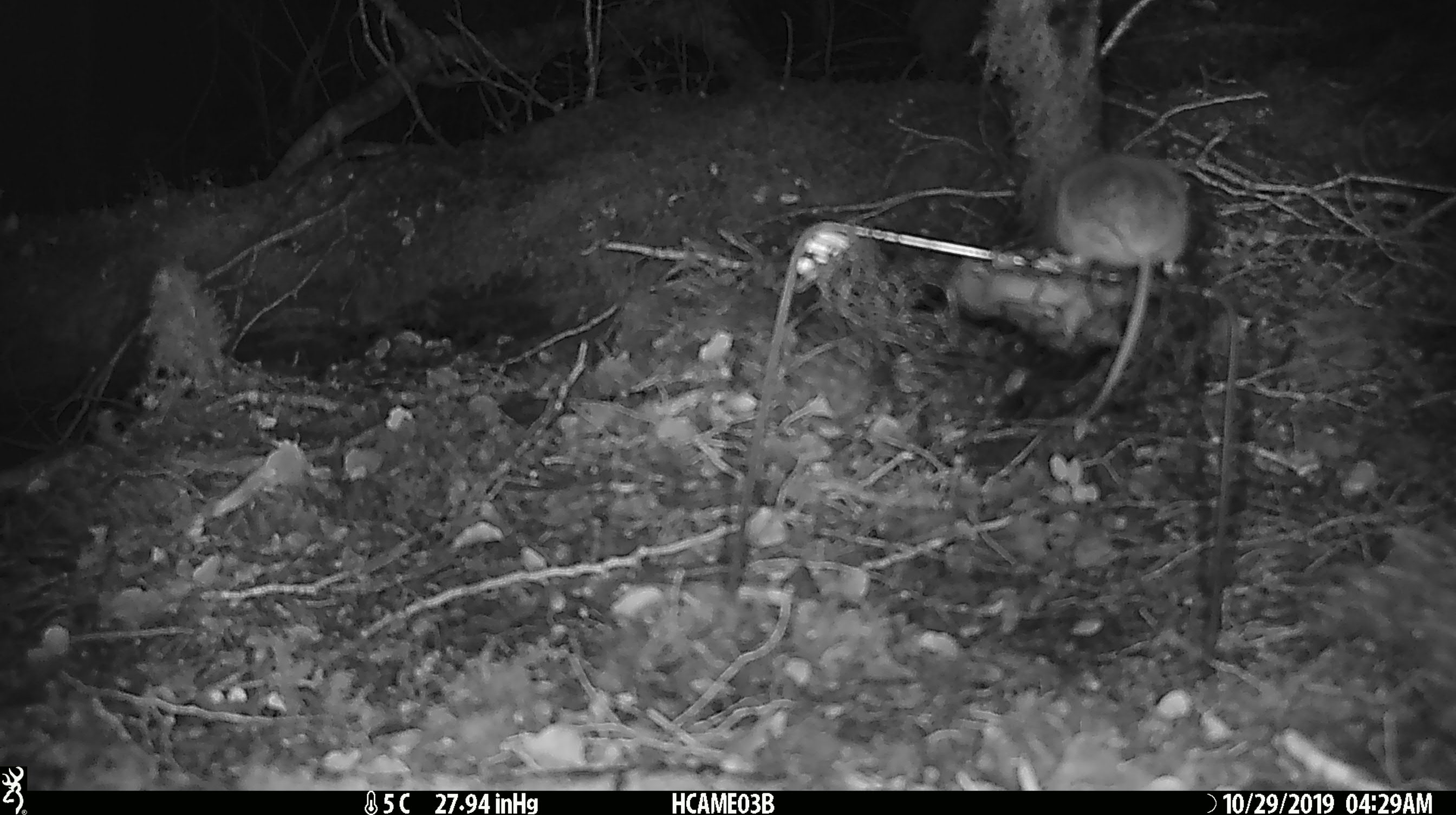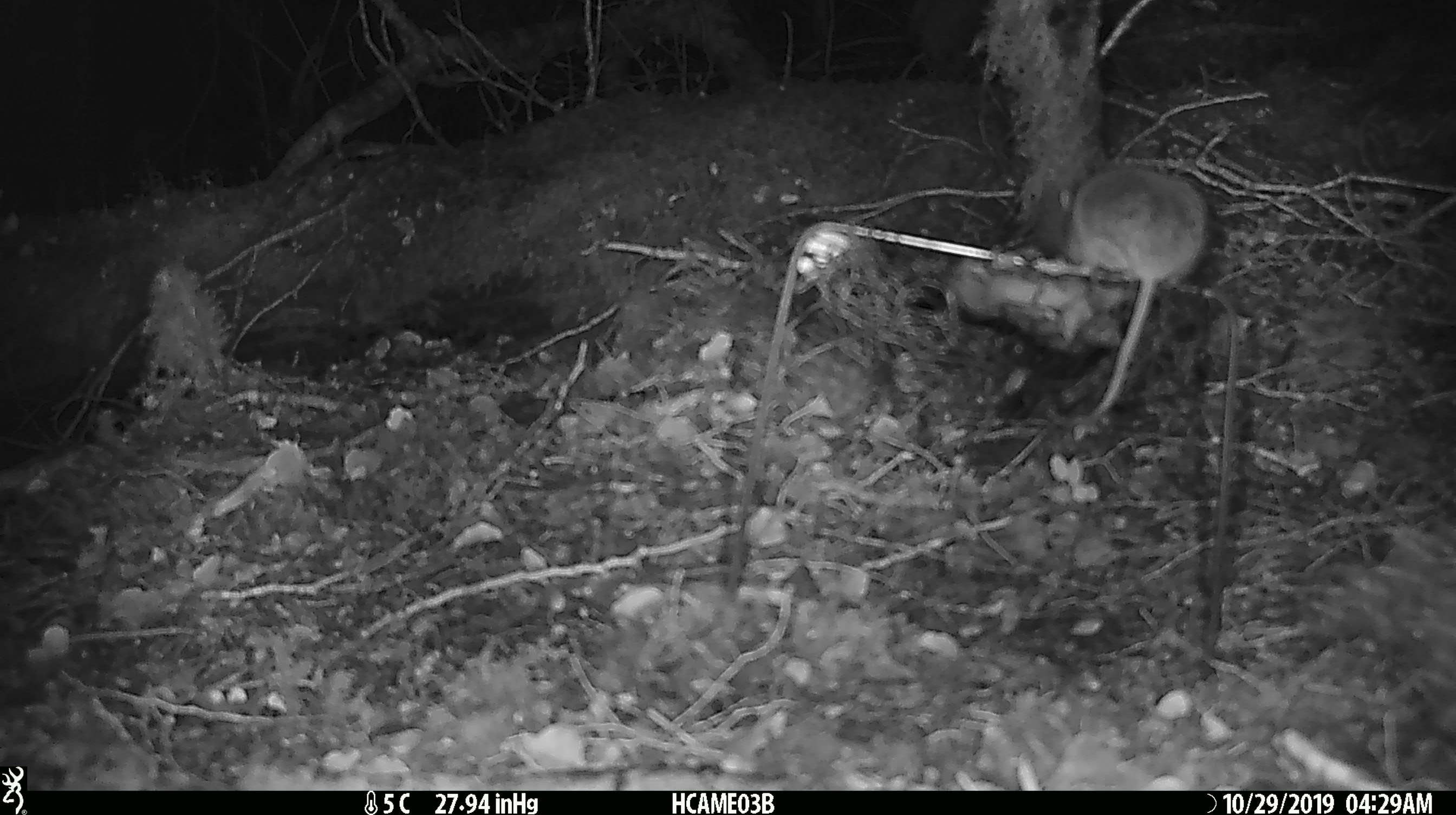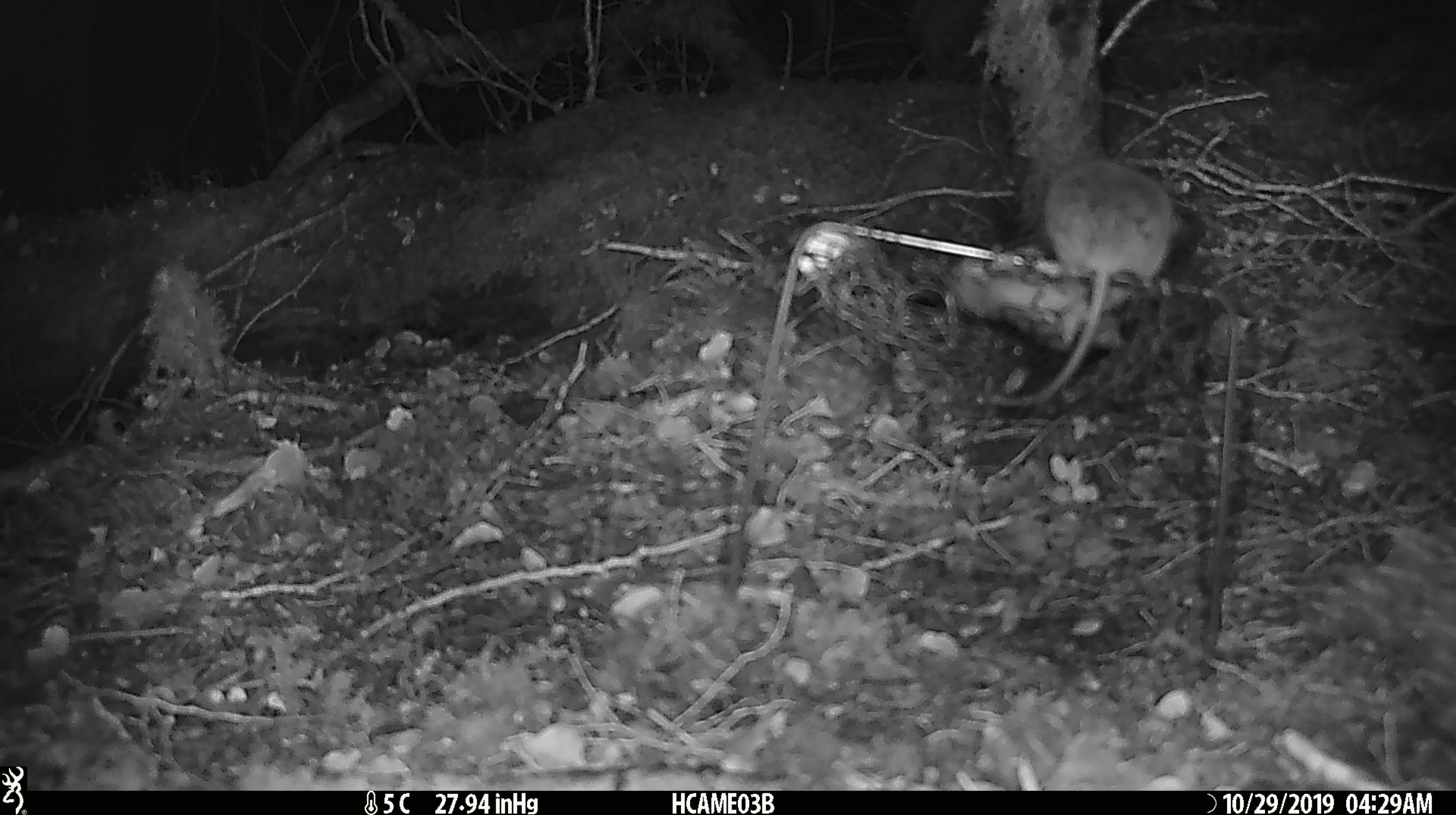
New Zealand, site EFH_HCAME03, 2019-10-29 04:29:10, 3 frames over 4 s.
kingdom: Animalia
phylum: Chordata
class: Mammalia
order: Rodentia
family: Muridae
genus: Mus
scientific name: Mus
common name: mouse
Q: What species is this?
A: Mouse (Mus).